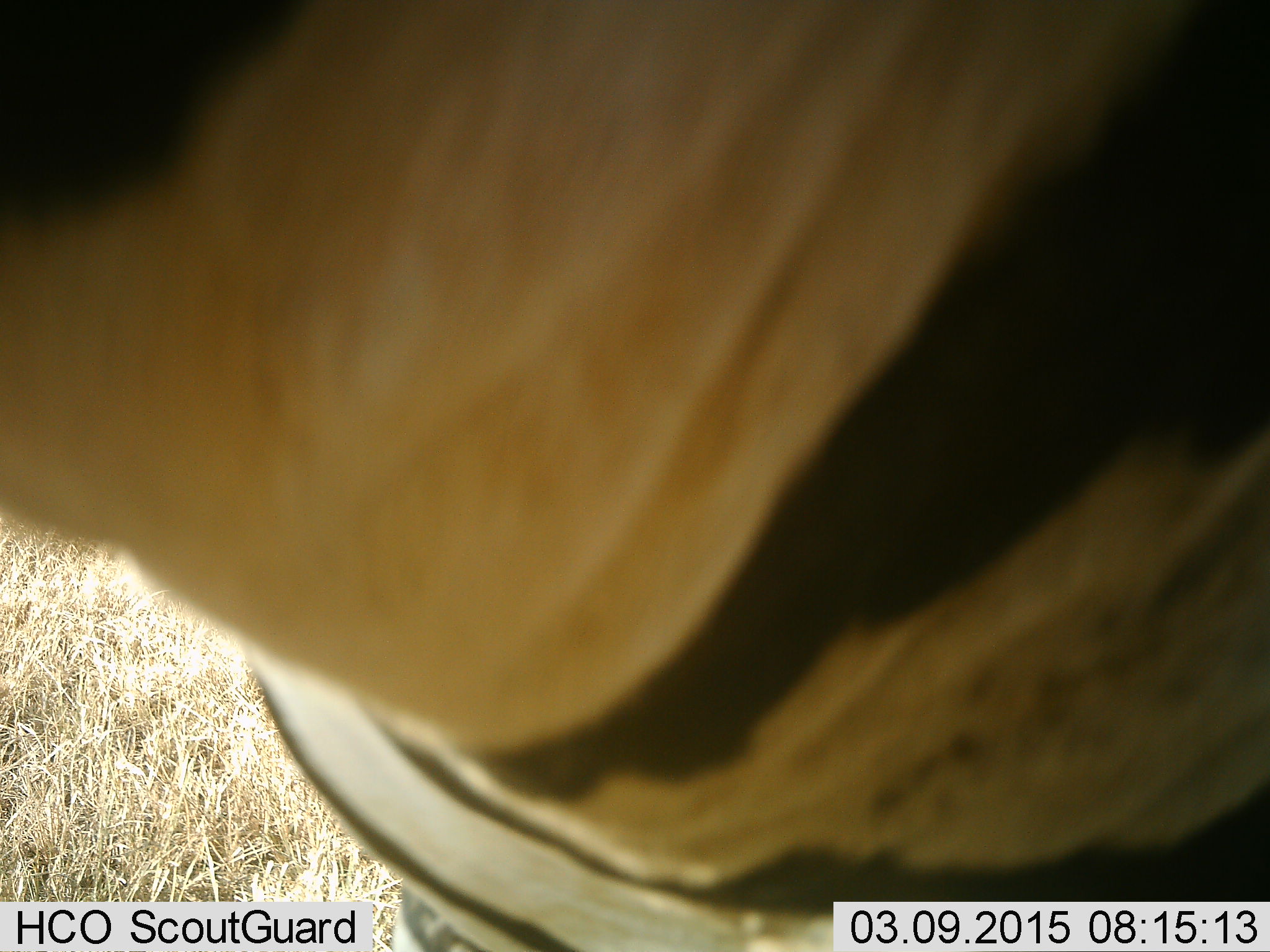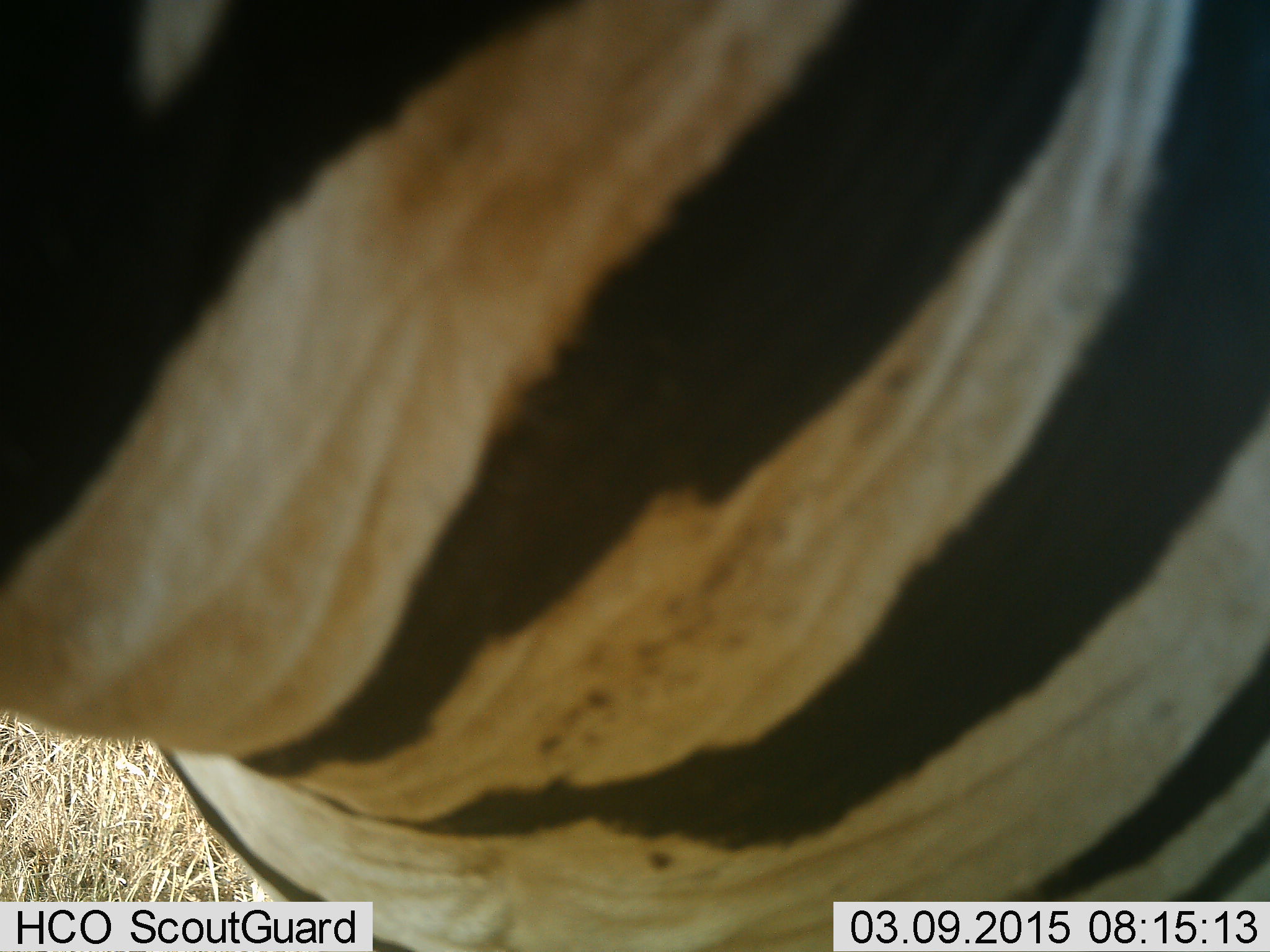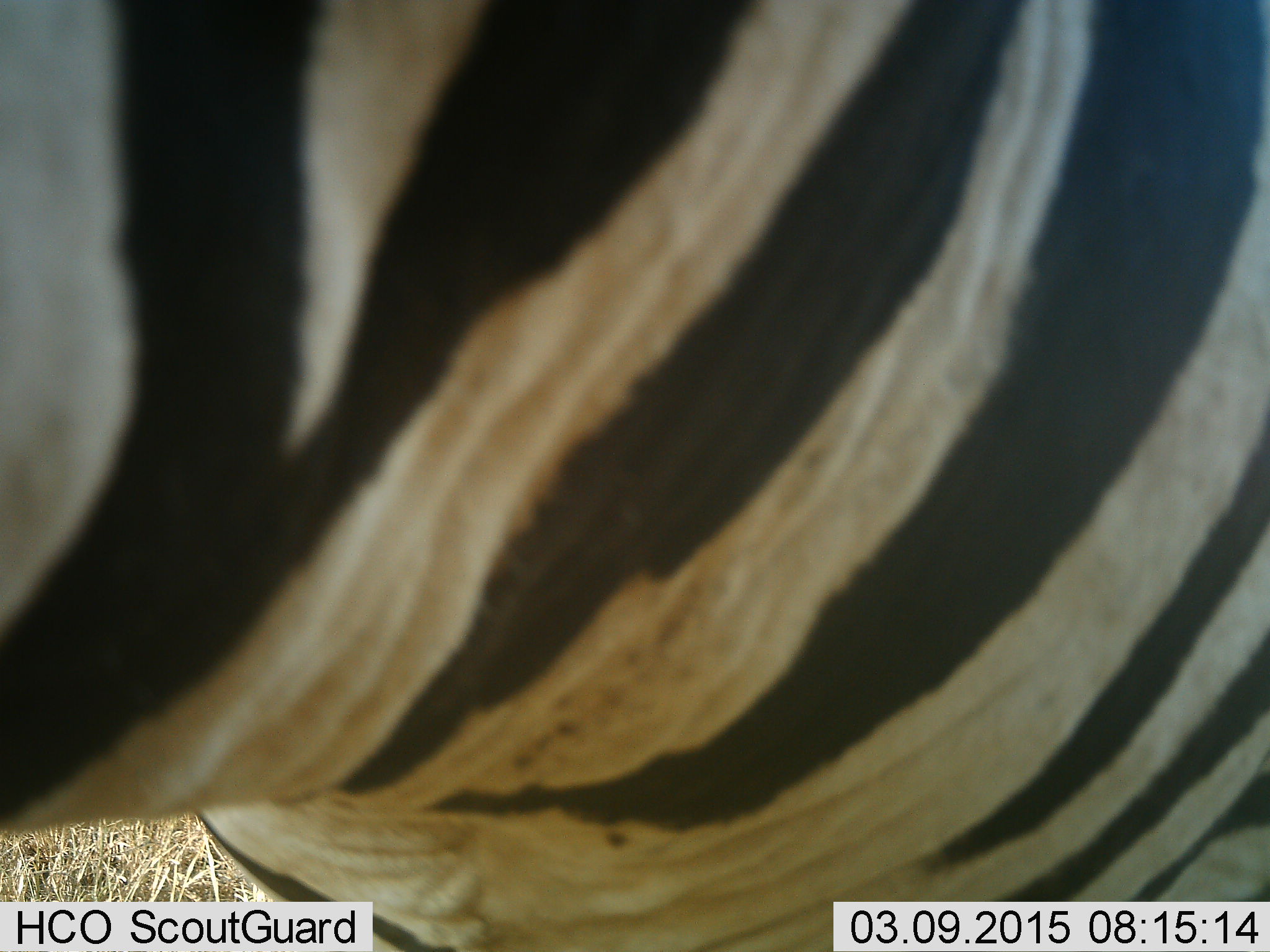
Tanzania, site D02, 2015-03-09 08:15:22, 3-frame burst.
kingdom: Animalia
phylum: Chordata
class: Mammalia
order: Perissodactyla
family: Equidae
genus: Equus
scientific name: Equus quagga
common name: plains zebra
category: zebra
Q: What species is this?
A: Zebra (plains zebra) (Equus quagga).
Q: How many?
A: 1.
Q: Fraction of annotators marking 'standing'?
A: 90%.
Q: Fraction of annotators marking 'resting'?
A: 0%.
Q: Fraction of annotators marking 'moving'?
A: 10%.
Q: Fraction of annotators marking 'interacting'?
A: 0%.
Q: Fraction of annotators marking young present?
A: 0%.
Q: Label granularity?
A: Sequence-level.